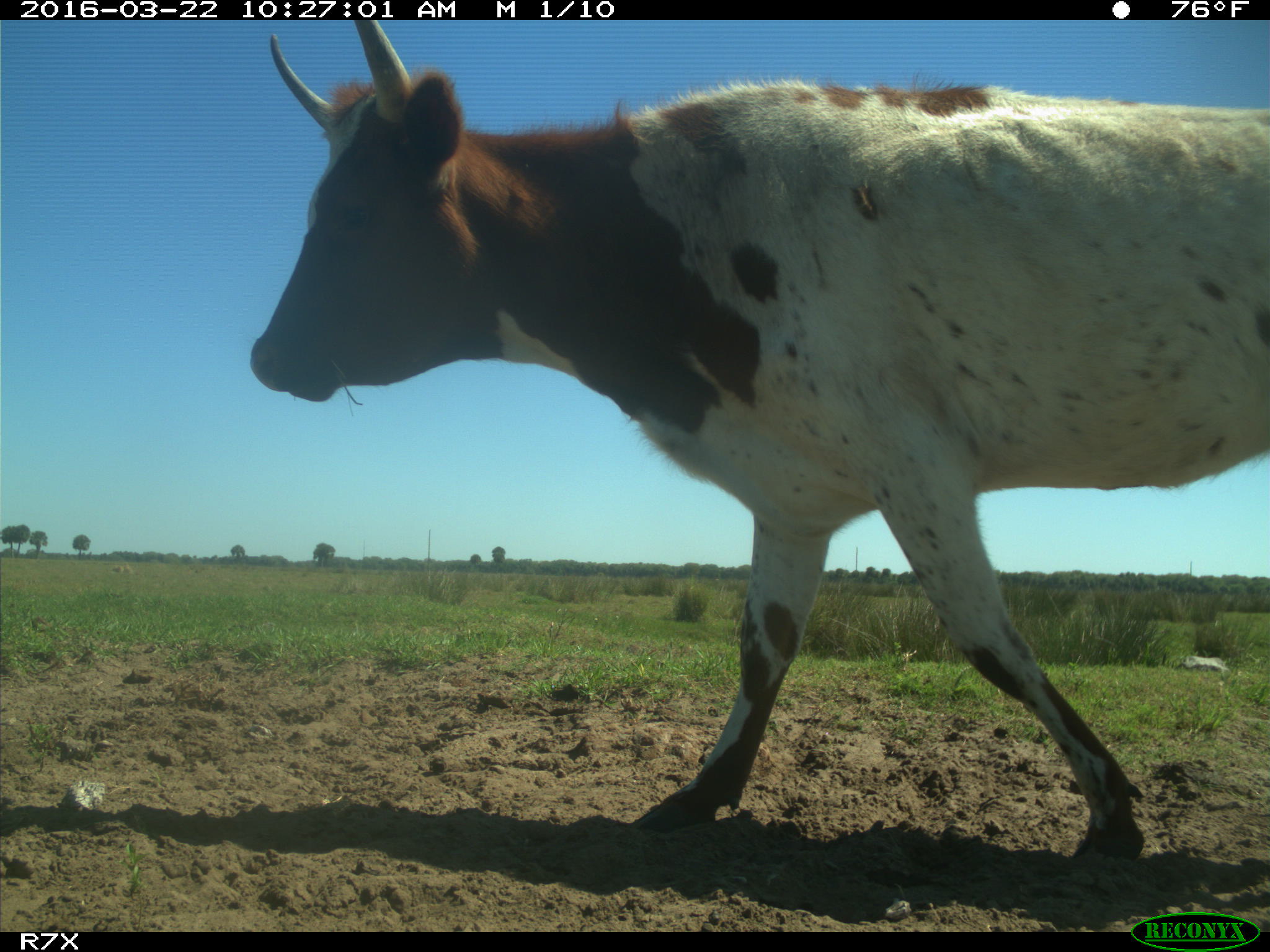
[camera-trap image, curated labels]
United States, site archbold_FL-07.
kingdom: Animalia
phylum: Chordata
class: Mammalia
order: Artiodactyla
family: Bovidae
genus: Bos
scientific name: Bos taurus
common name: domestic cow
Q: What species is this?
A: Bos taurus (domestic cow).